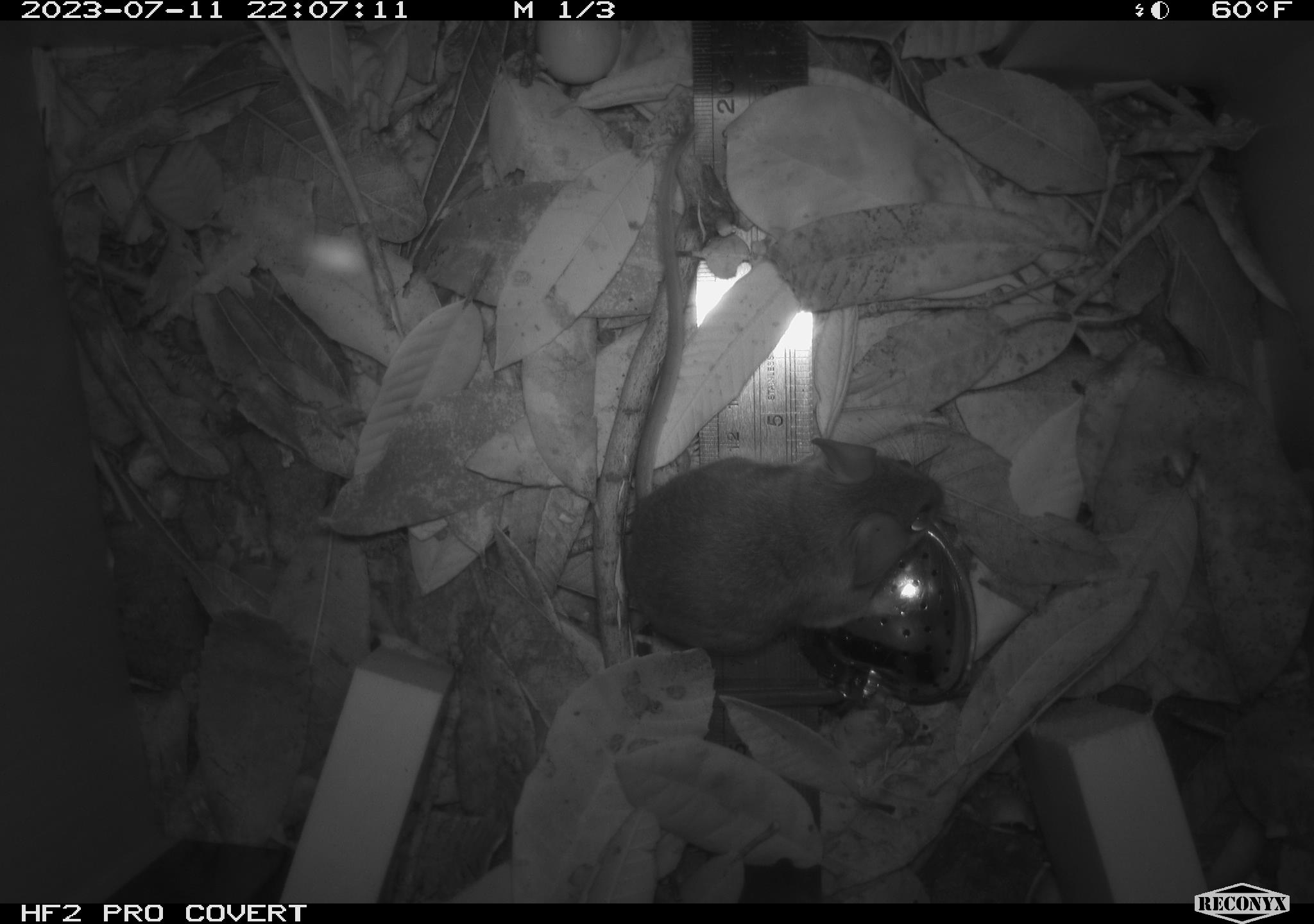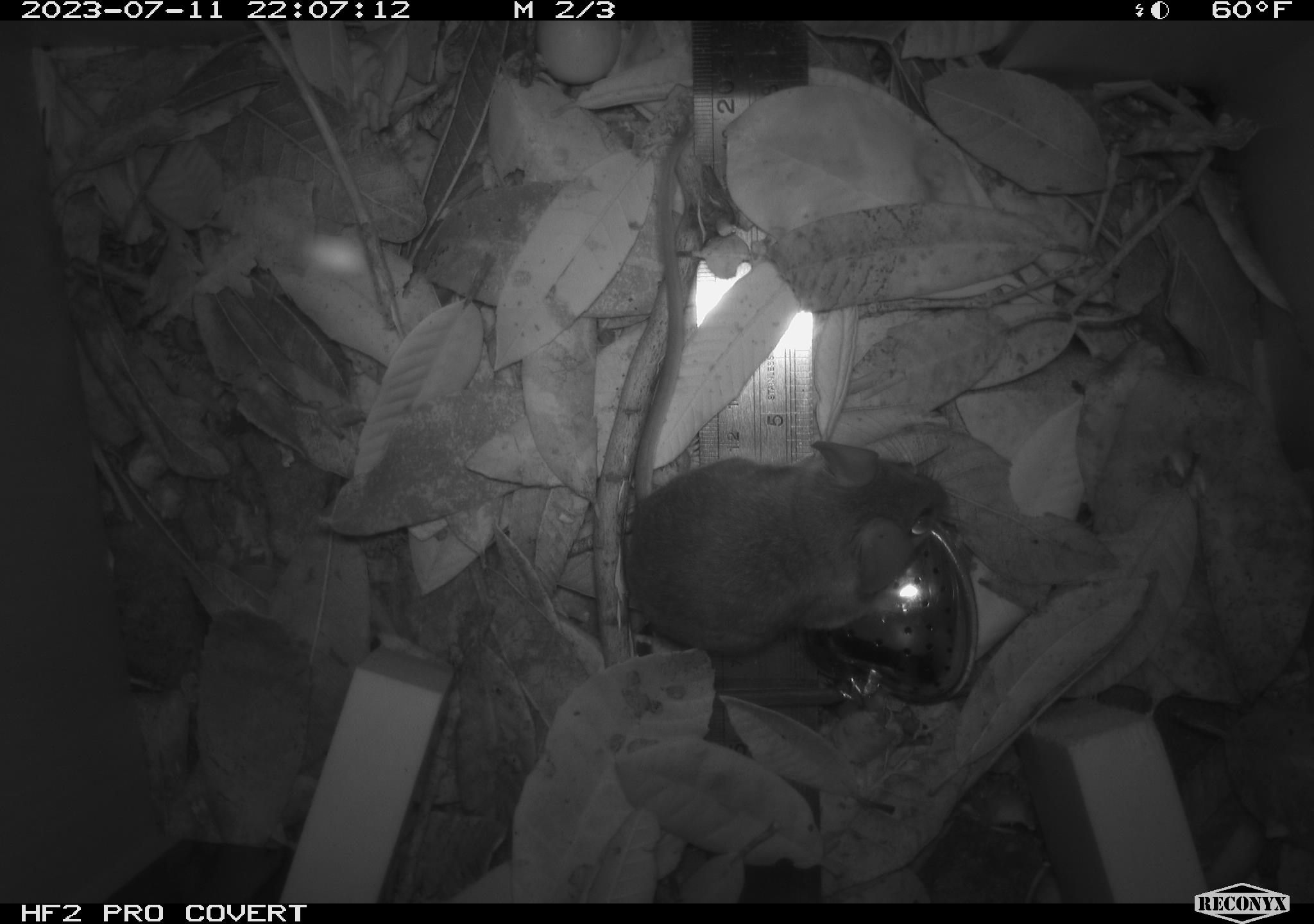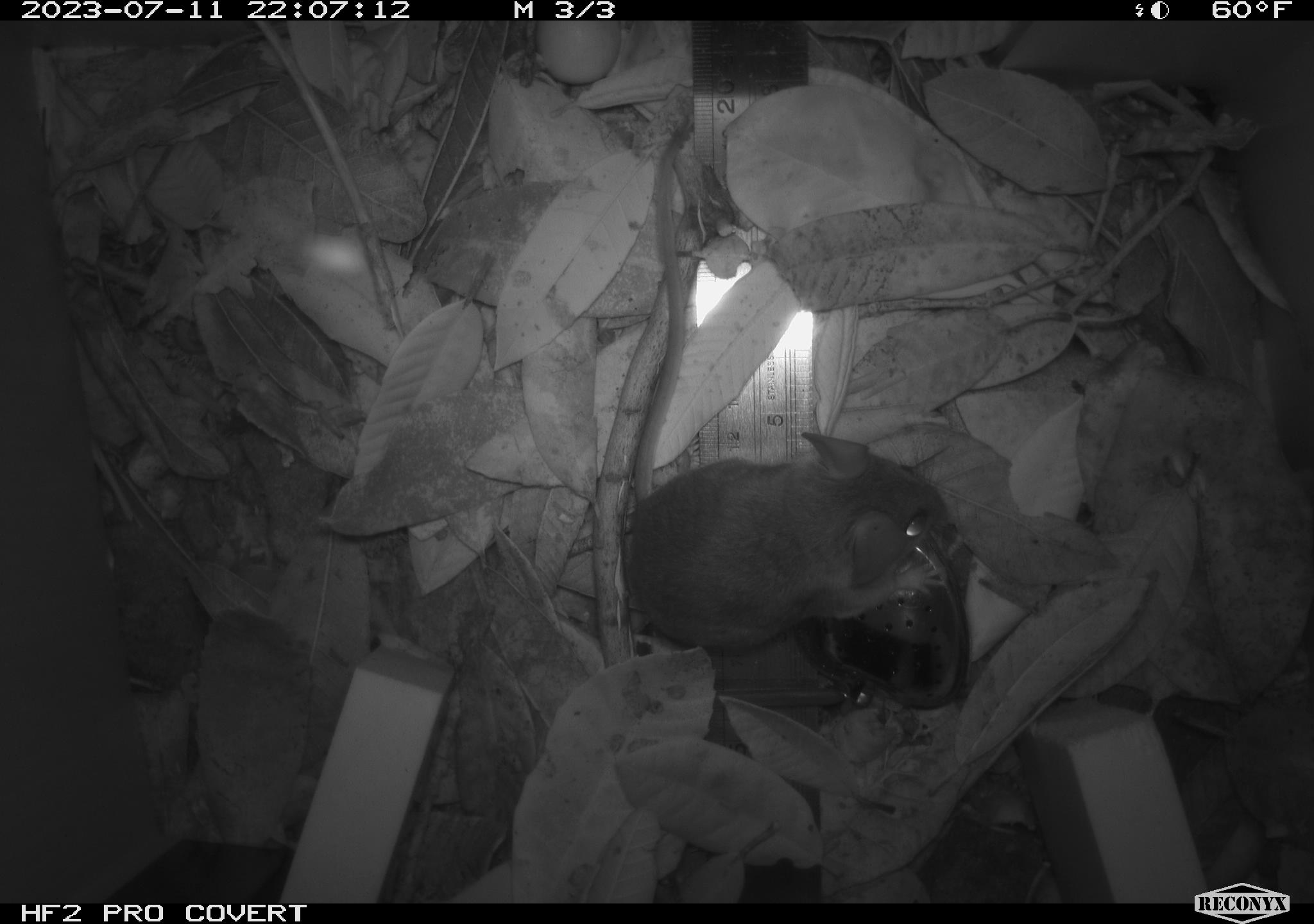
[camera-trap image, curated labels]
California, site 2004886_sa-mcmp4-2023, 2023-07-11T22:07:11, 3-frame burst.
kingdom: Animalia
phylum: Chordata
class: Mammalia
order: Rodentia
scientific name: Rodentia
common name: mouse species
Mouse species (Rodentia).